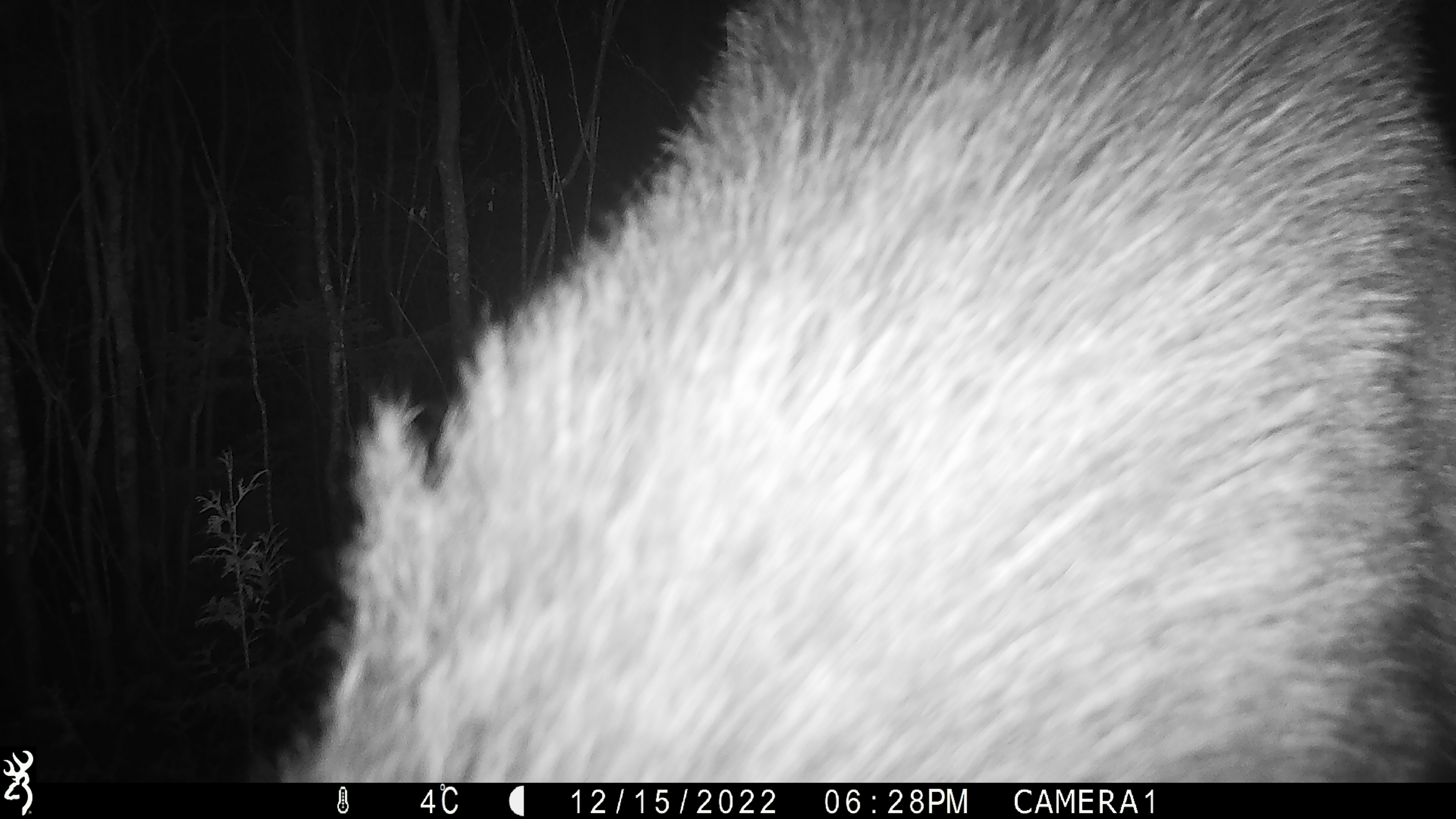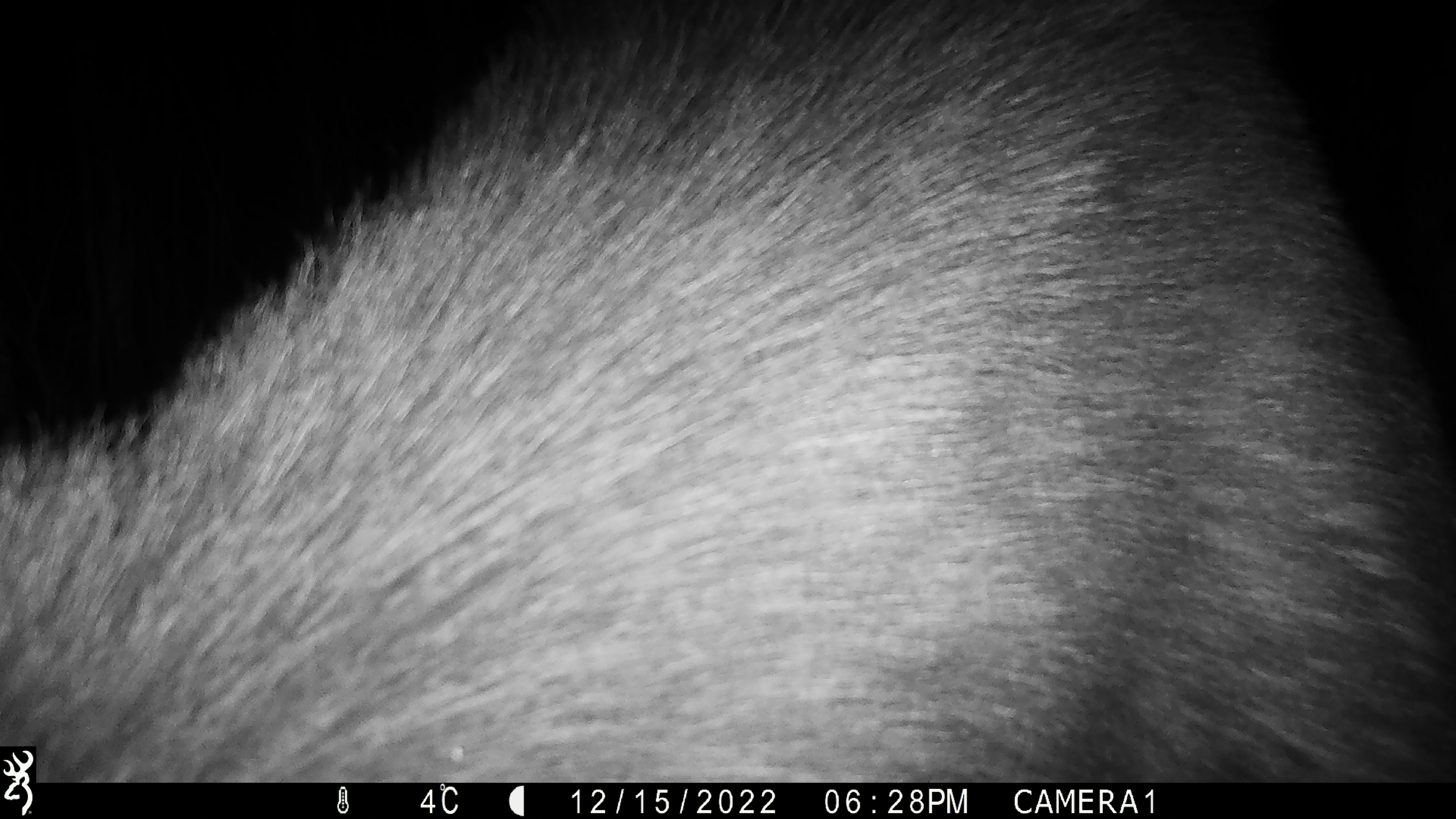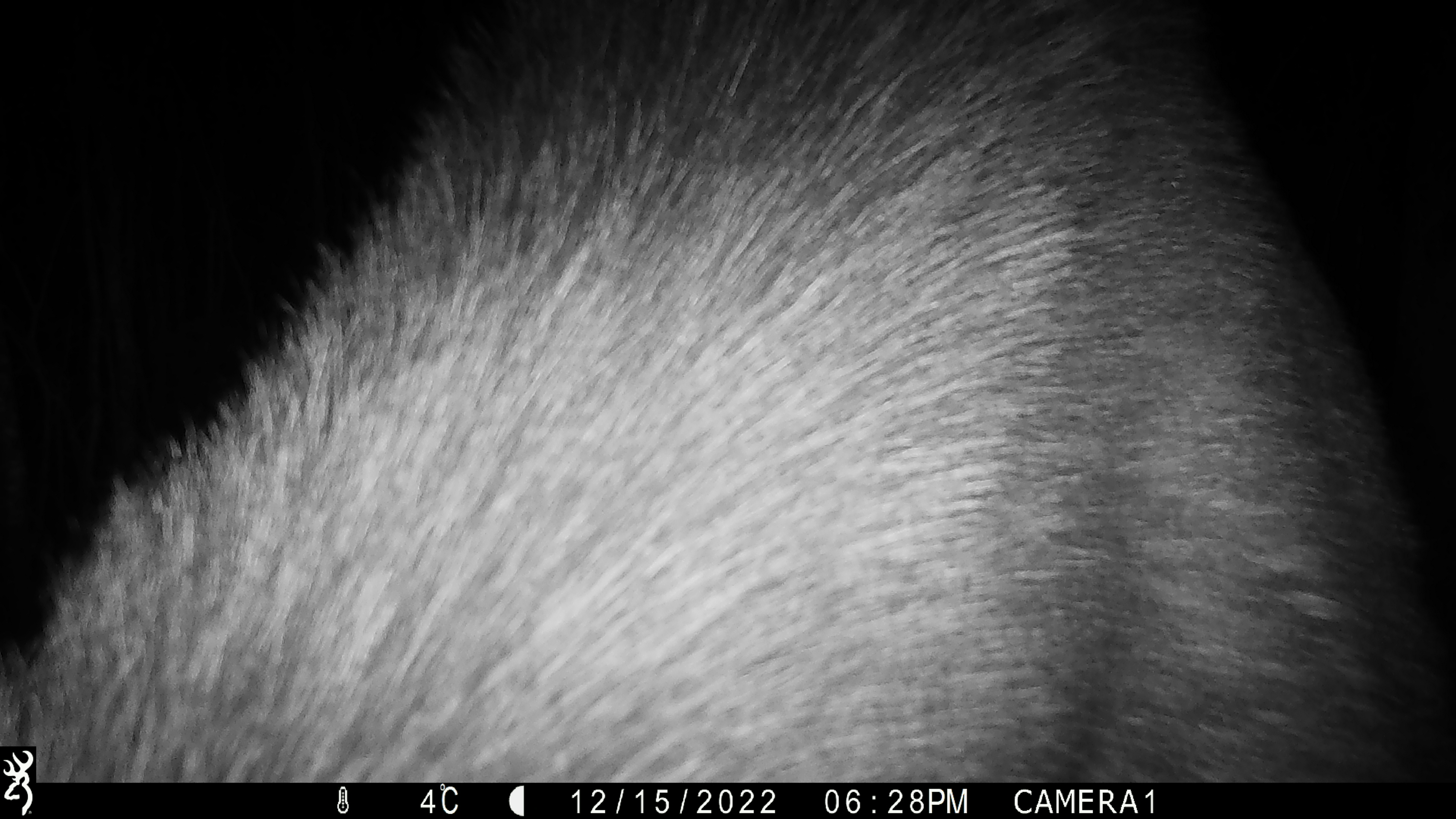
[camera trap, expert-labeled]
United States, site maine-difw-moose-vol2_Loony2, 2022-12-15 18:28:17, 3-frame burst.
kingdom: Animalia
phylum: Chordata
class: Mammalia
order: Artiodactyla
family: Cervidae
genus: Alces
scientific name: Alces alces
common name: moose